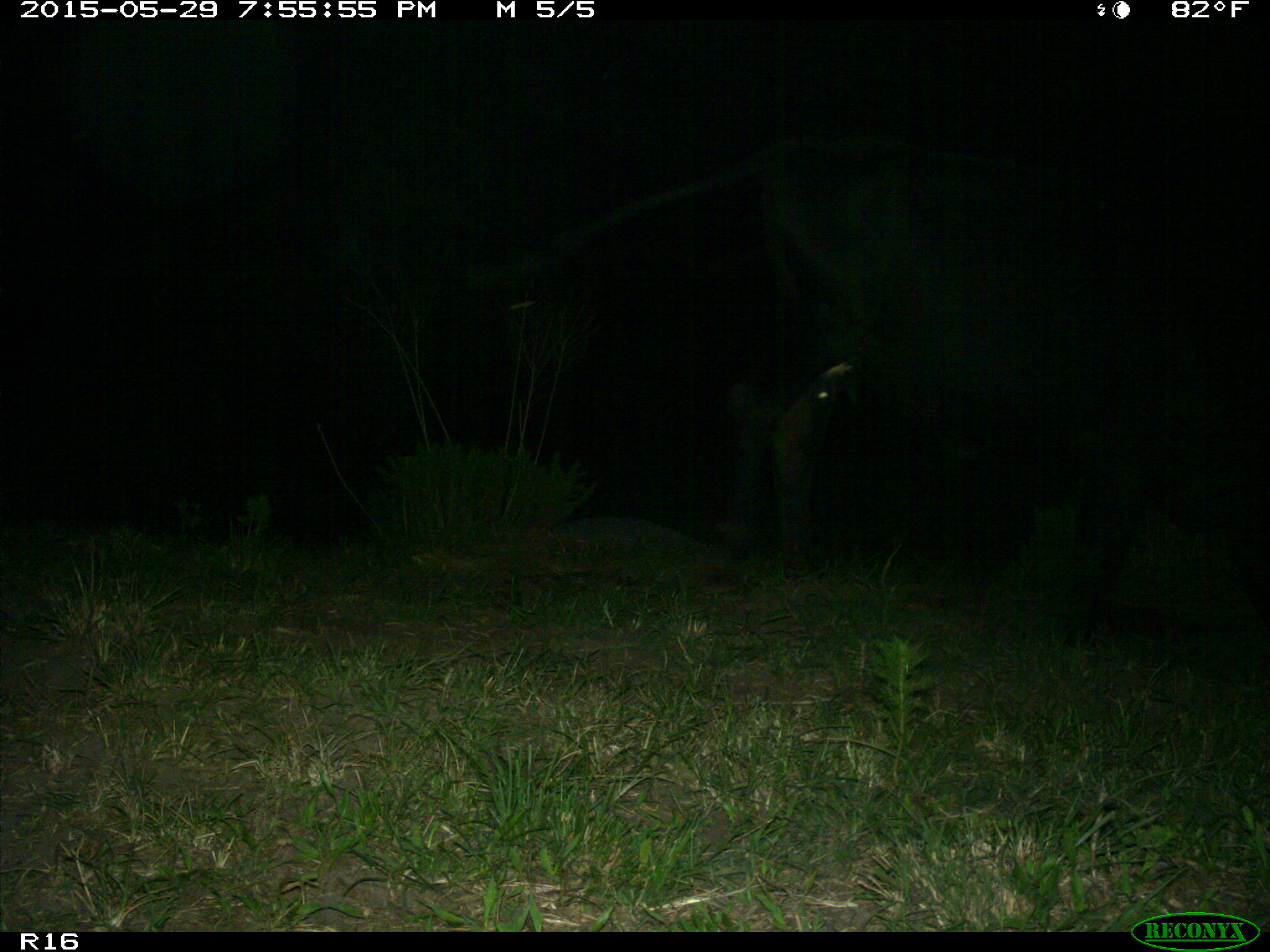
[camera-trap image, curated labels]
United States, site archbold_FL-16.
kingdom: Animalia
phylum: Chordata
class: Mammalia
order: Artiodactyla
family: Bovidae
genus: Bos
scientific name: Bos taurus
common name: domestic cow